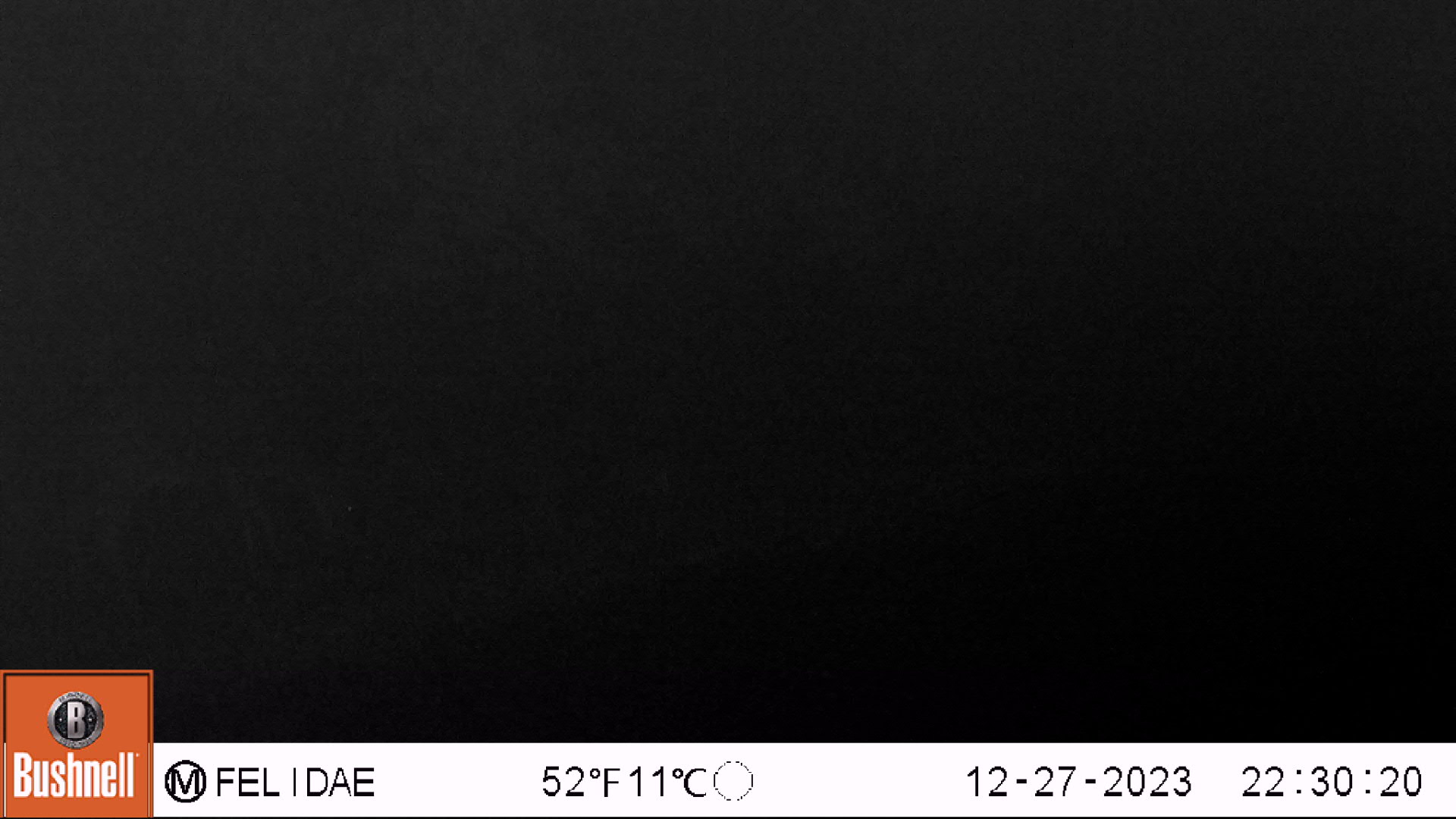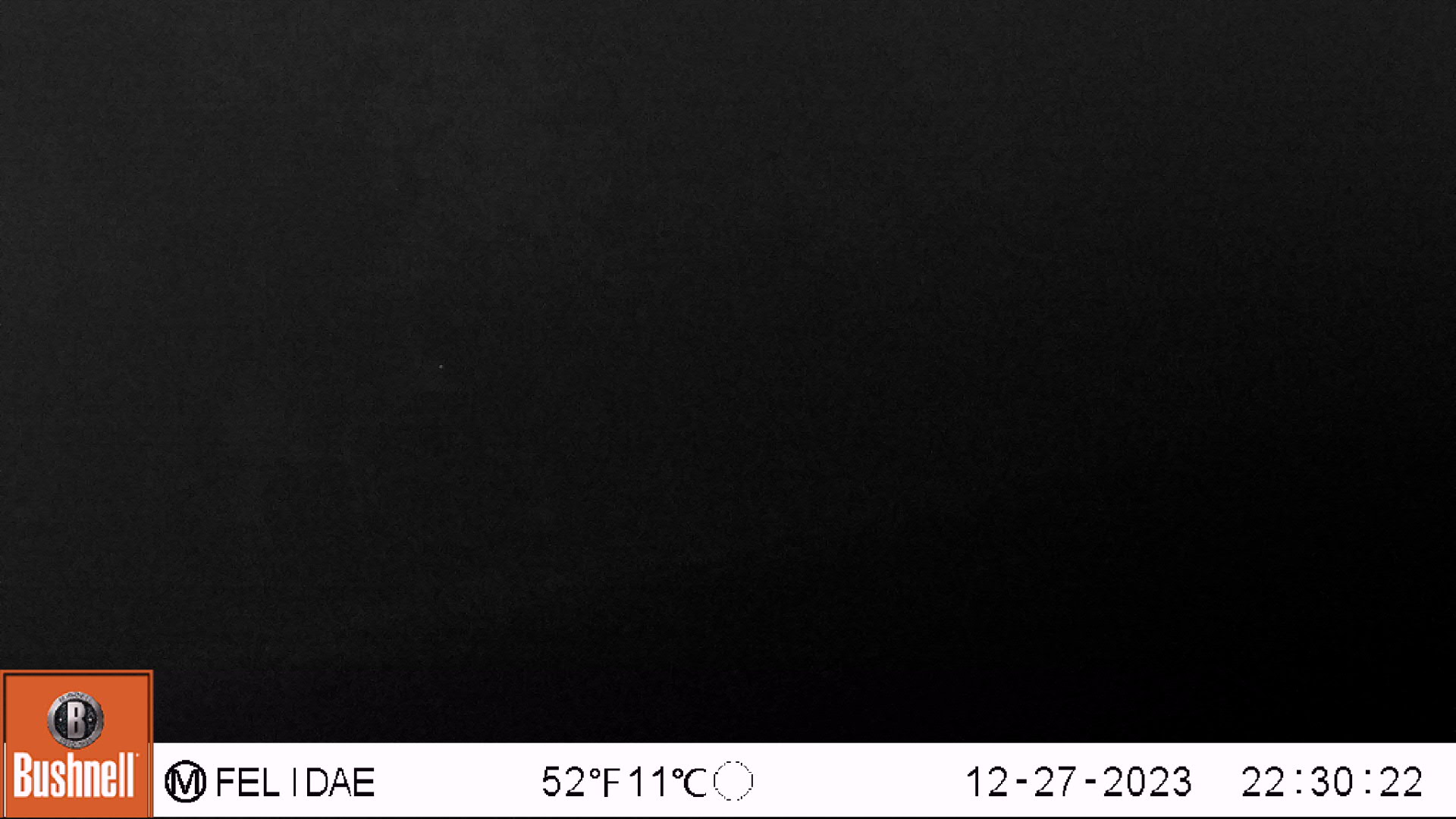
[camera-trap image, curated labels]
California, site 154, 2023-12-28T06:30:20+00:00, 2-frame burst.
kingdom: Animalia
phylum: Chordata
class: Mammalia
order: Artiodactyla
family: Cervidae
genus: Odocoileus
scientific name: Odocoileus hemionus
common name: mule deer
Mule deer (Odocoileus hemionus).